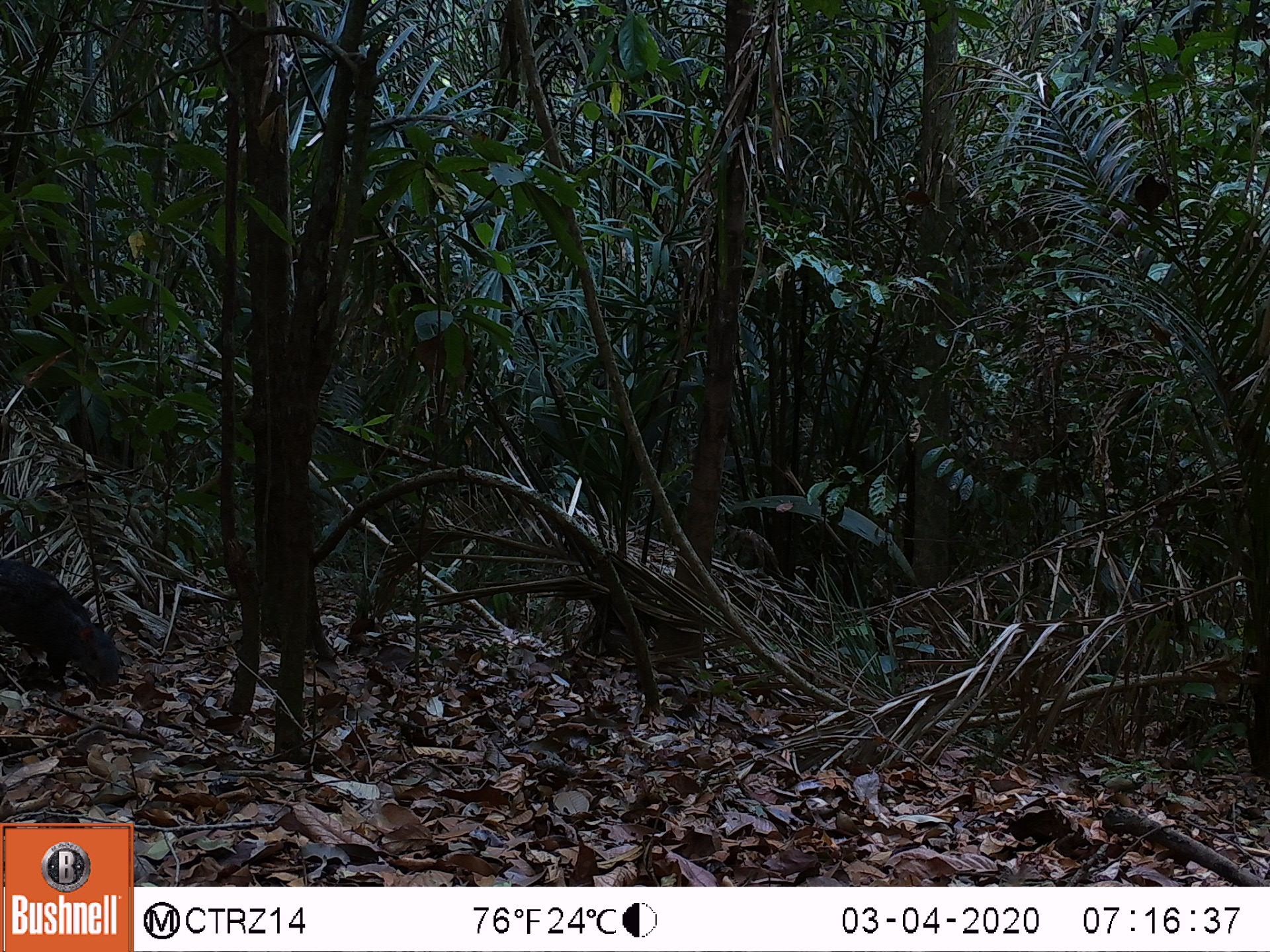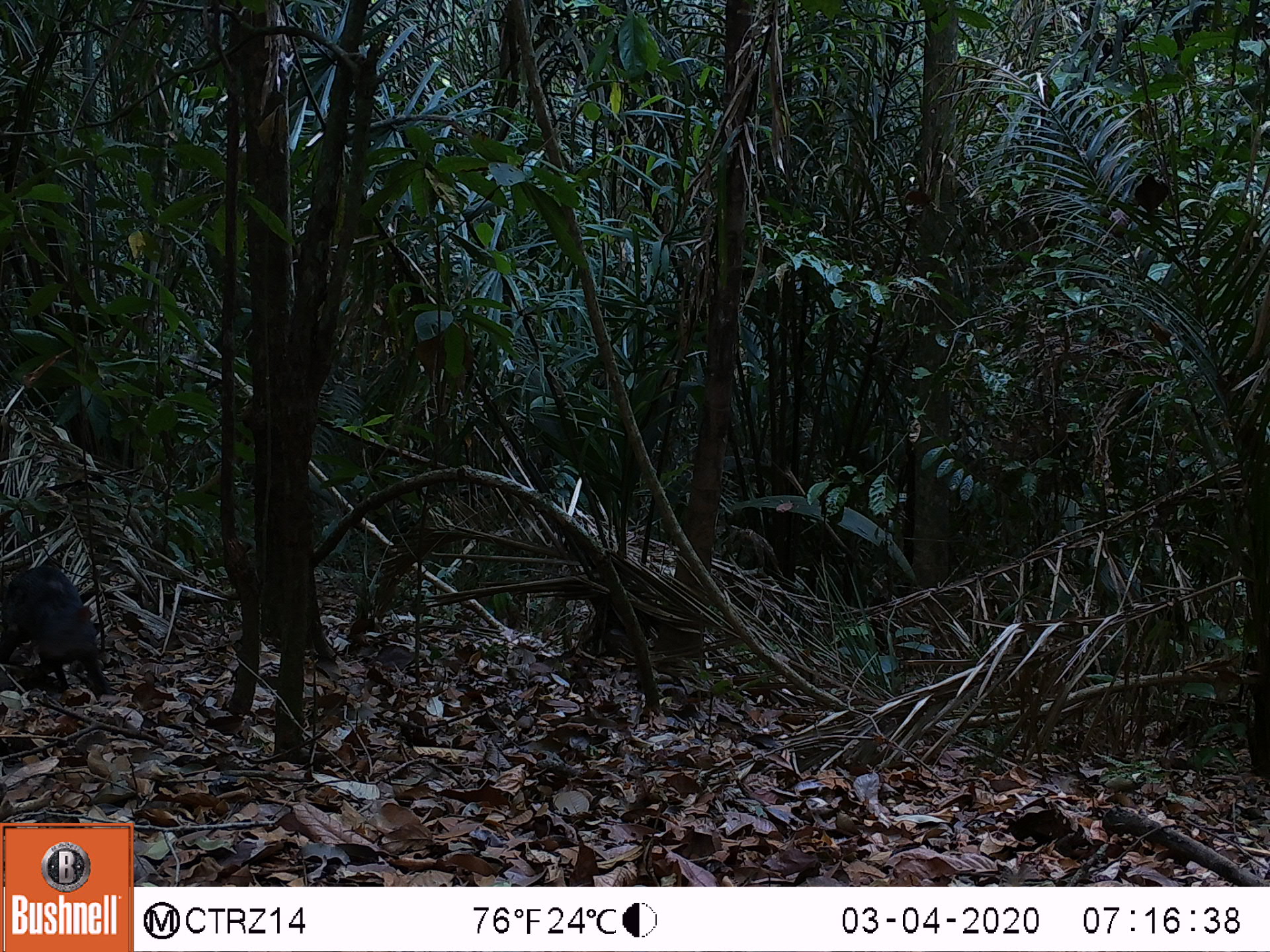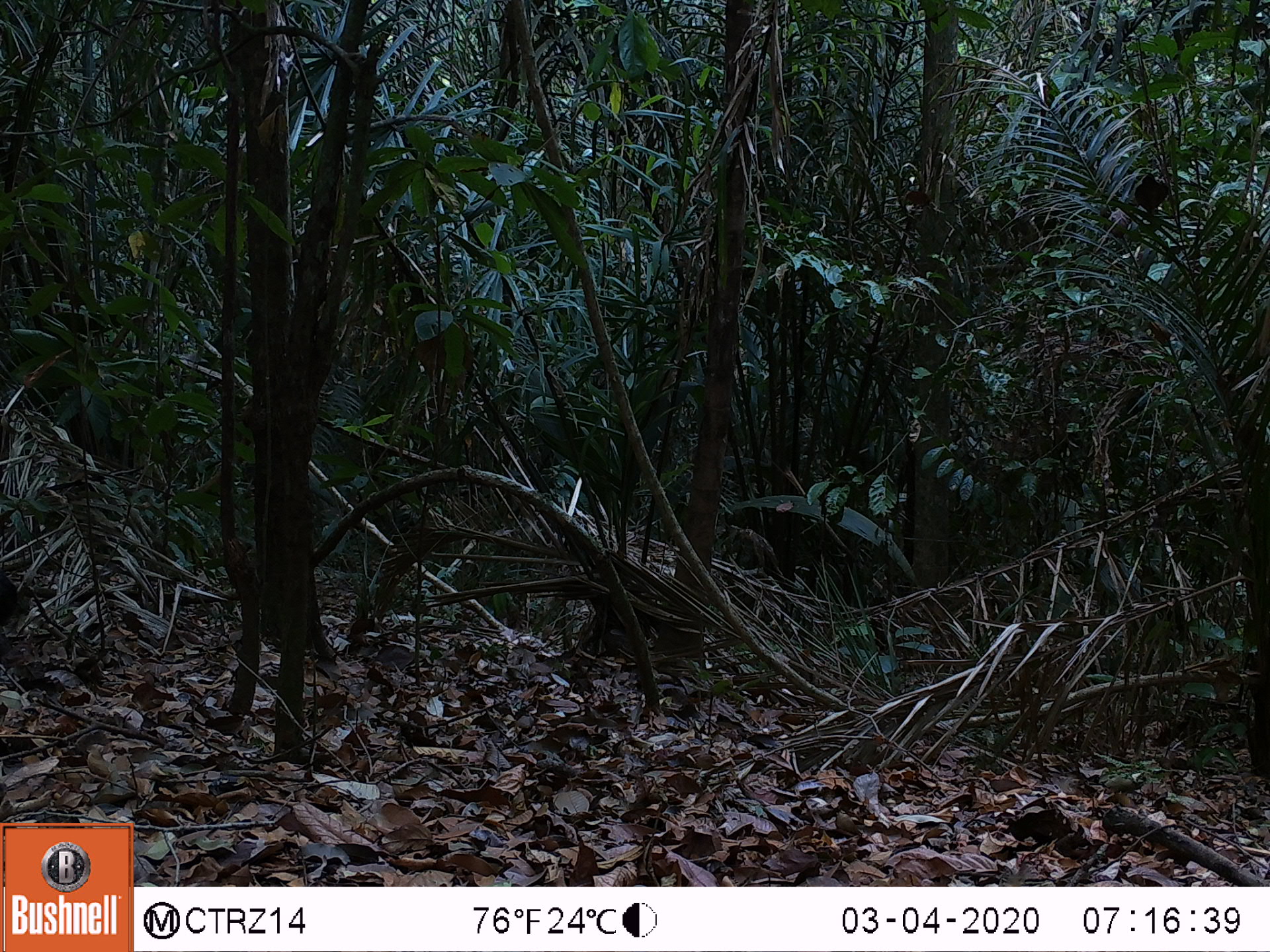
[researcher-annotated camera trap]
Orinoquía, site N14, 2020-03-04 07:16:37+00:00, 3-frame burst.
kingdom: Animalia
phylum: Chordata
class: Mammalia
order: Rodentia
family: Dasyproctidae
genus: Dasyprocta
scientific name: Dasyprocta fuliginosa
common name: black agouti